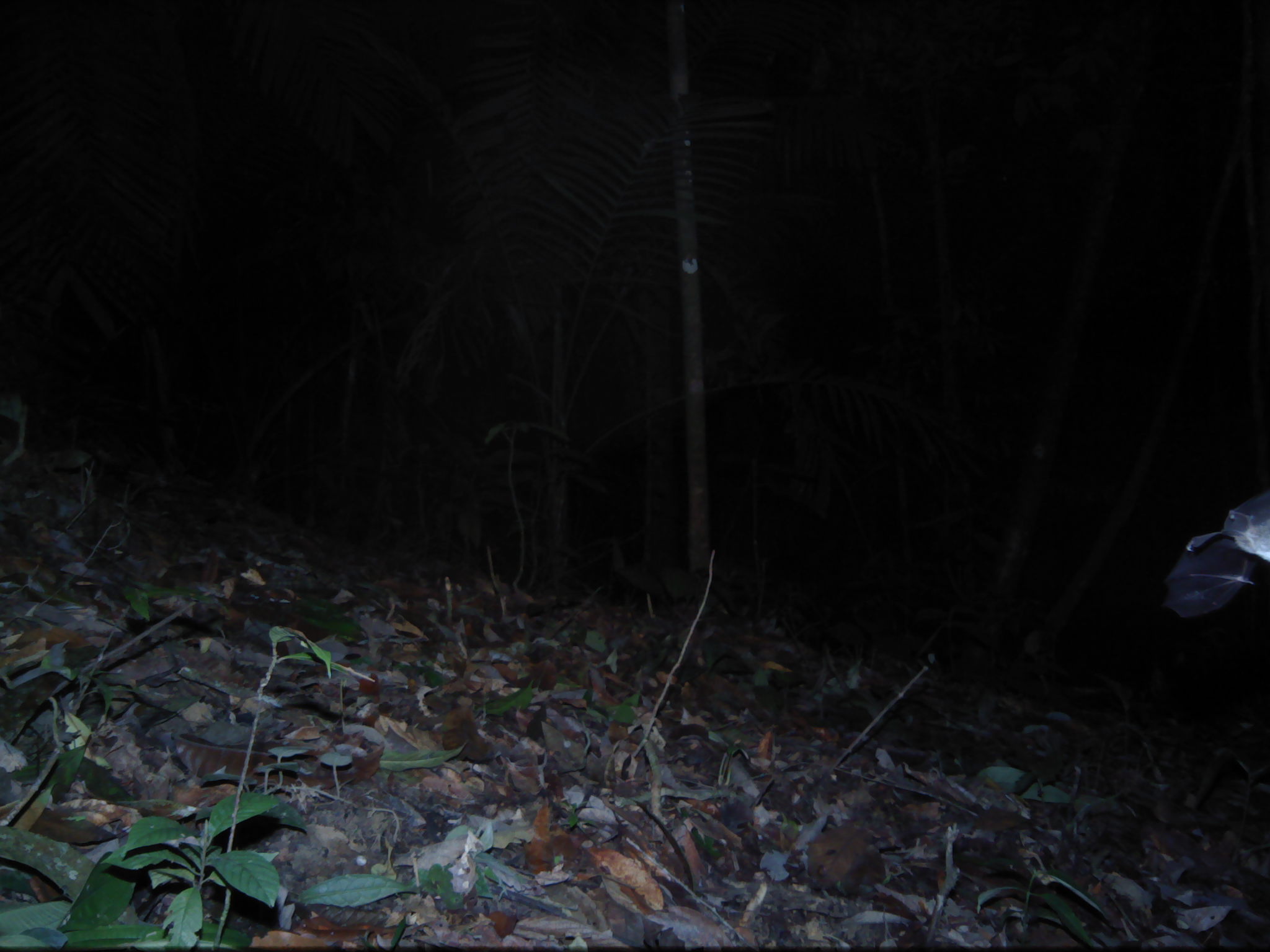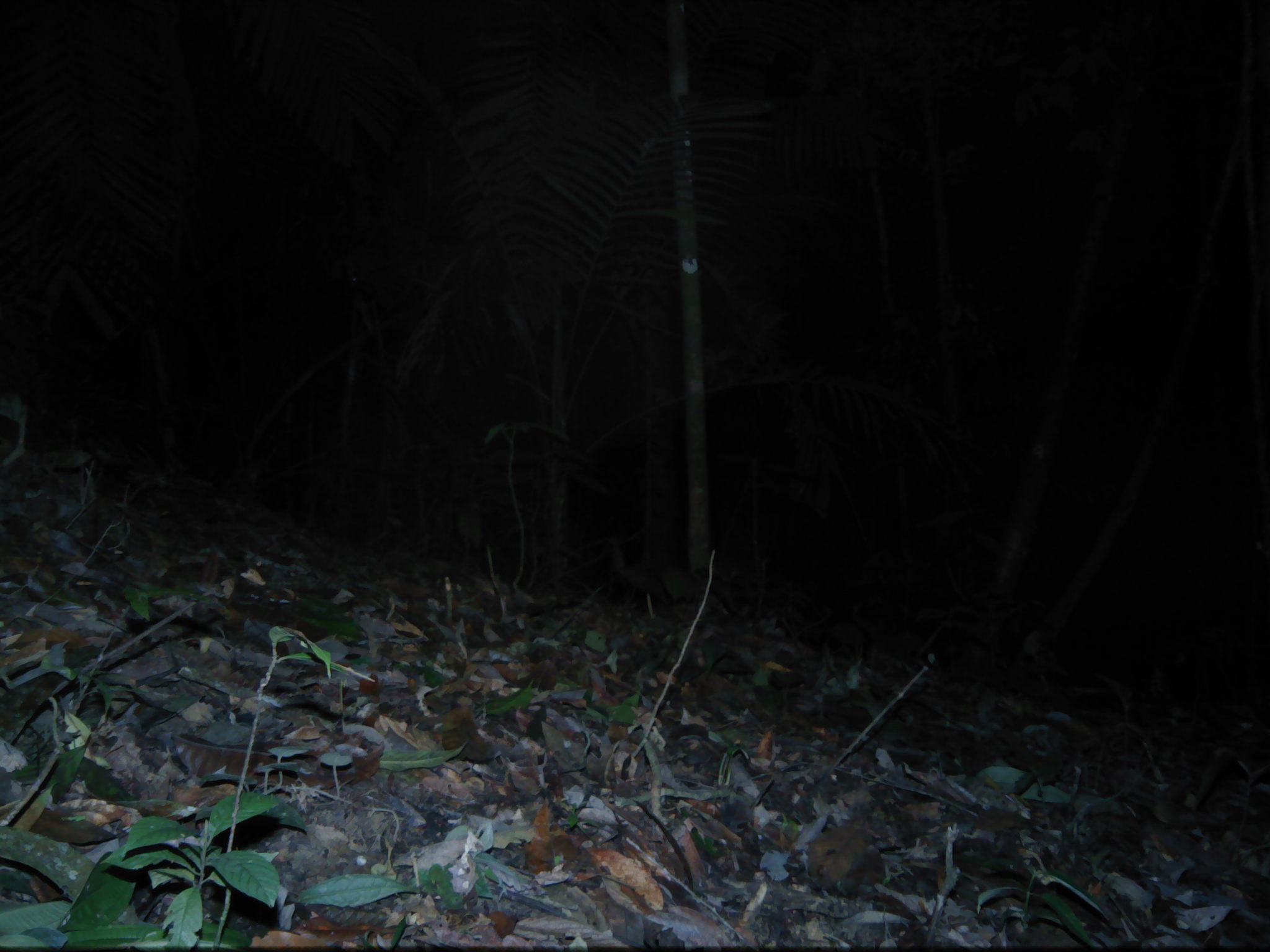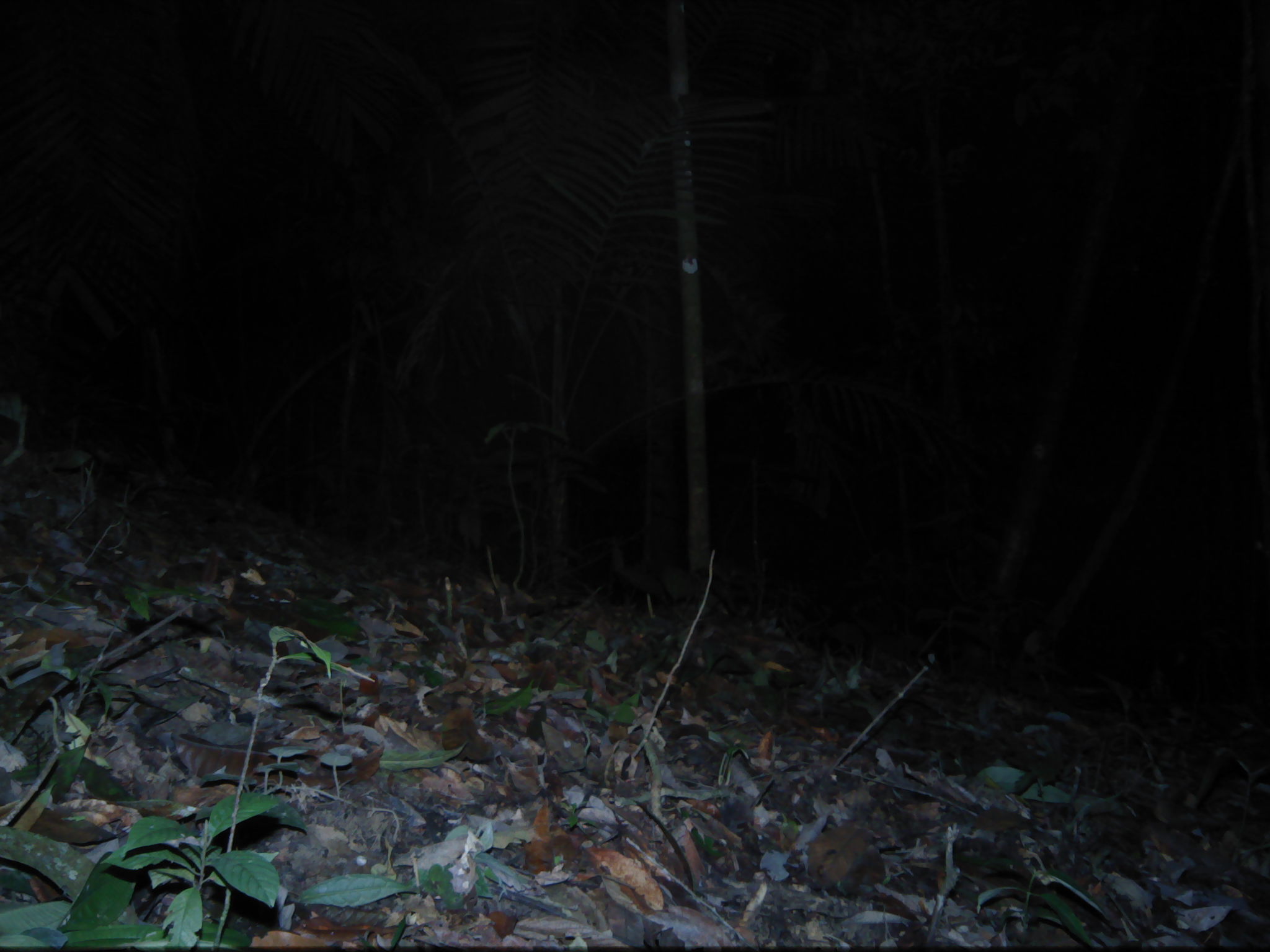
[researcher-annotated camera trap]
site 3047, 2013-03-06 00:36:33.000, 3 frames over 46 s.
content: unidentified animal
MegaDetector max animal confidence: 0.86